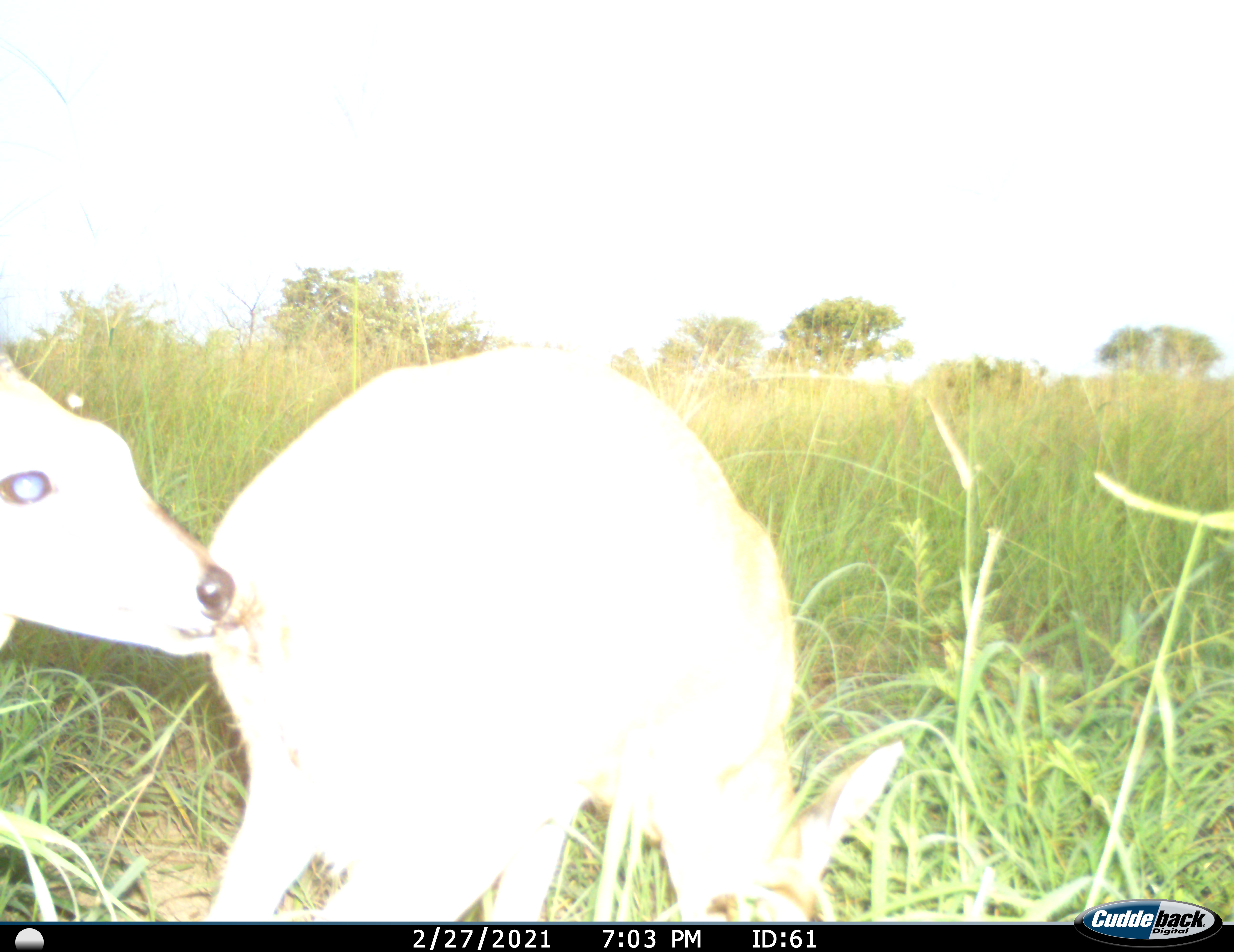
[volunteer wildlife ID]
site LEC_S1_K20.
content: unidentified animal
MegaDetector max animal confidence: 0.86